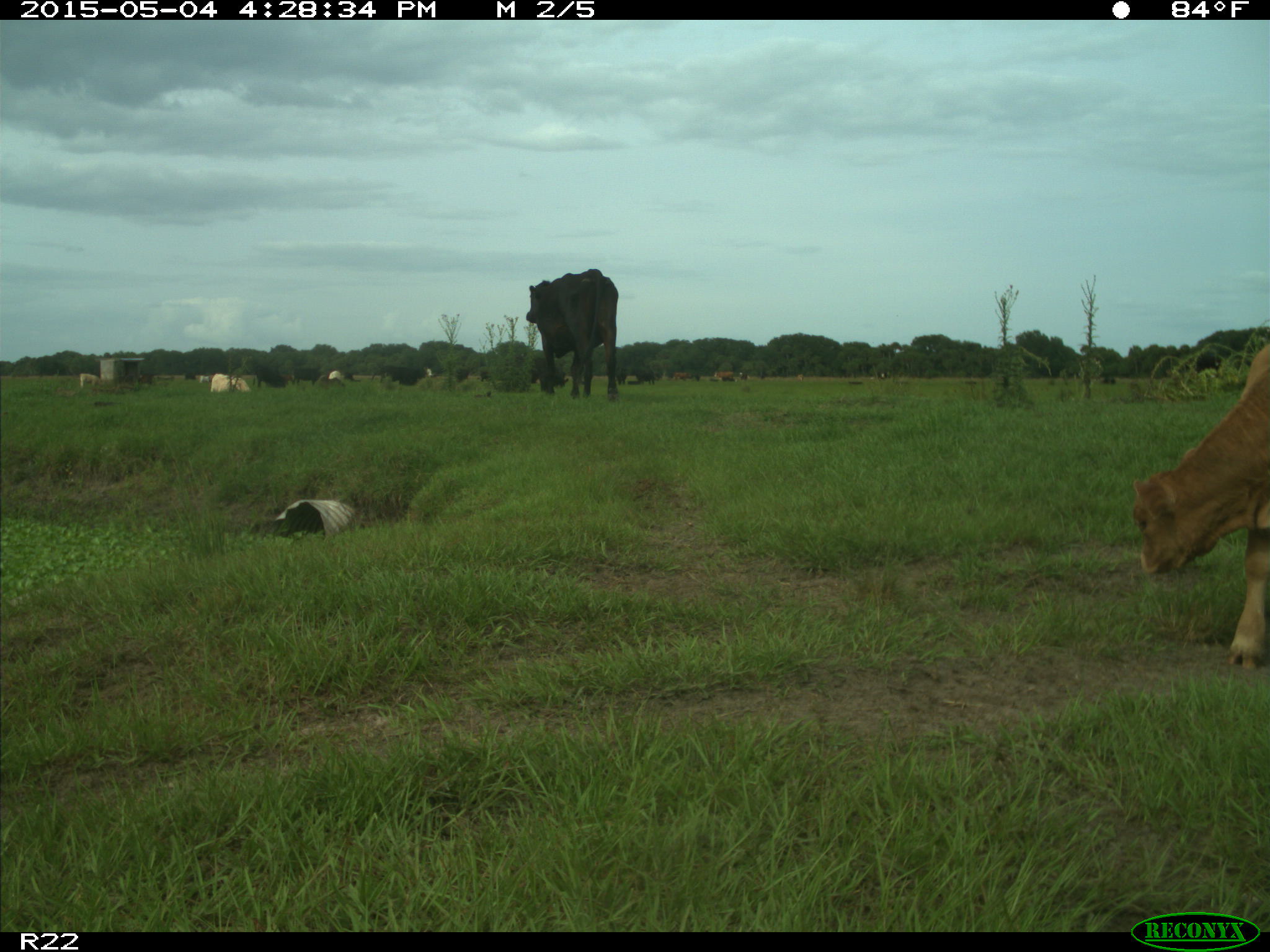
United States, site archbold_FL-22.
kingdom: Animalia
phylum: Chordata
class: Mammalia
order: Artiodactyla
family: Bovidae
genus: Bos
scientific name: Bos taurus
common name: domestic cow